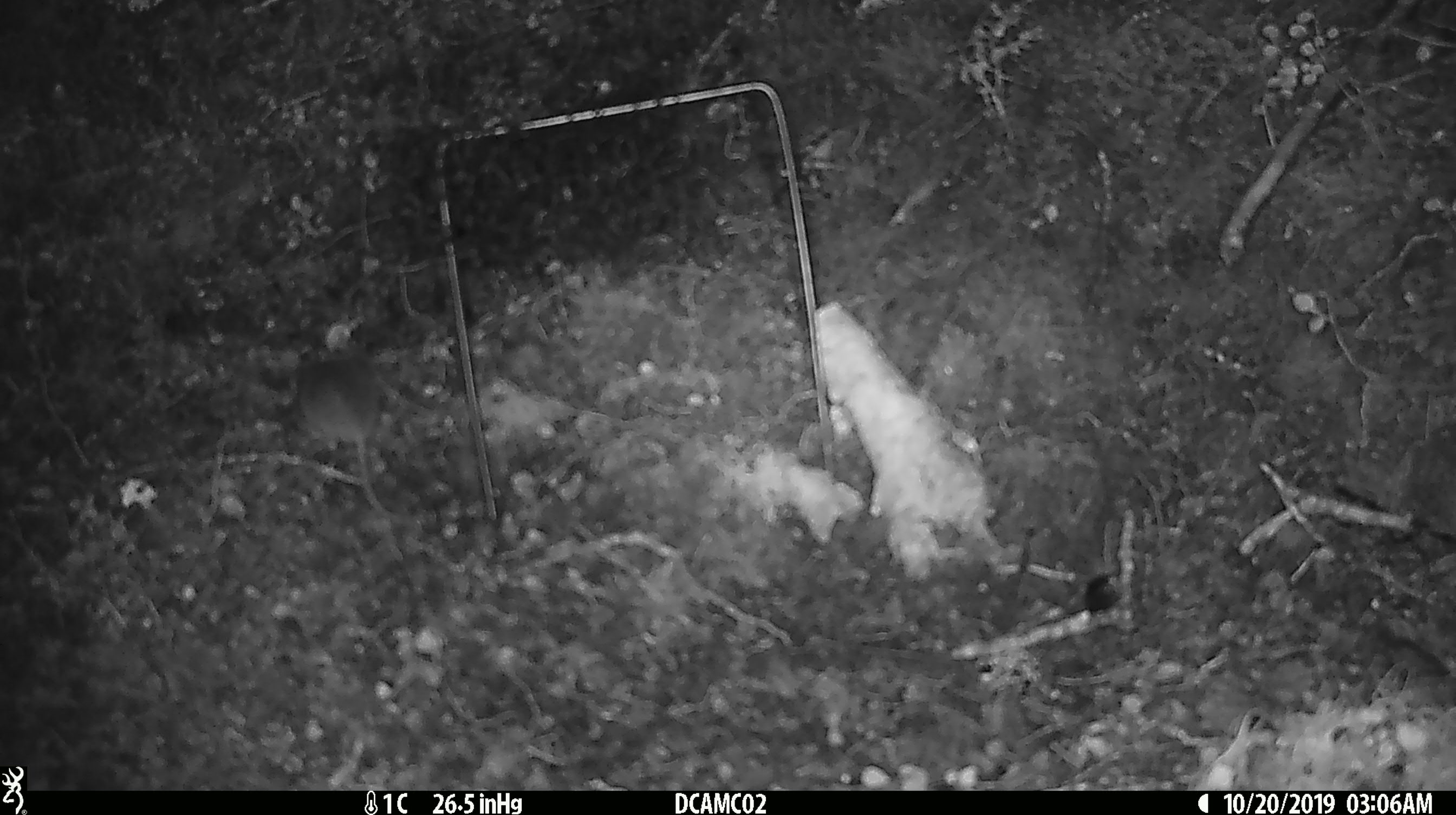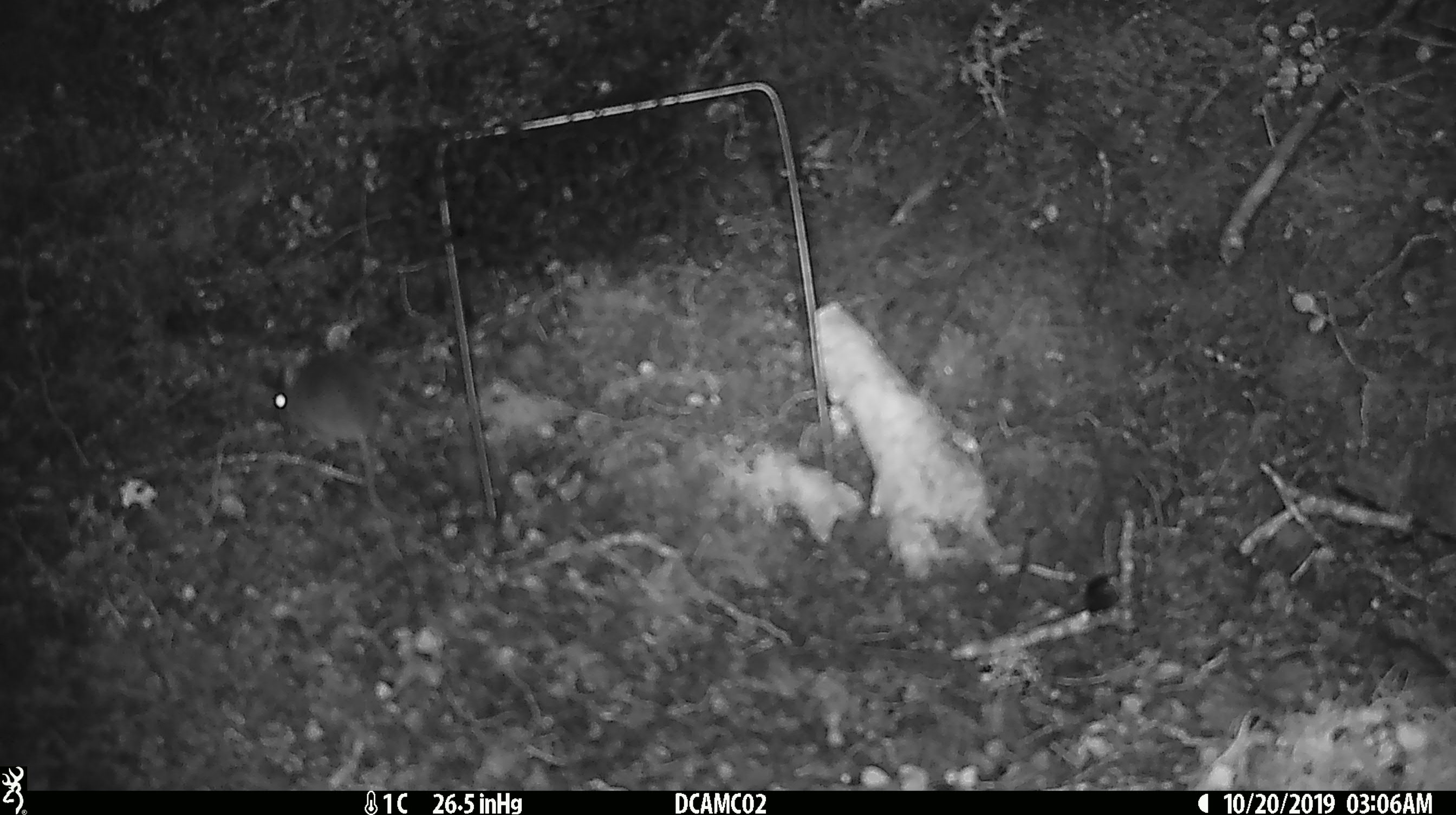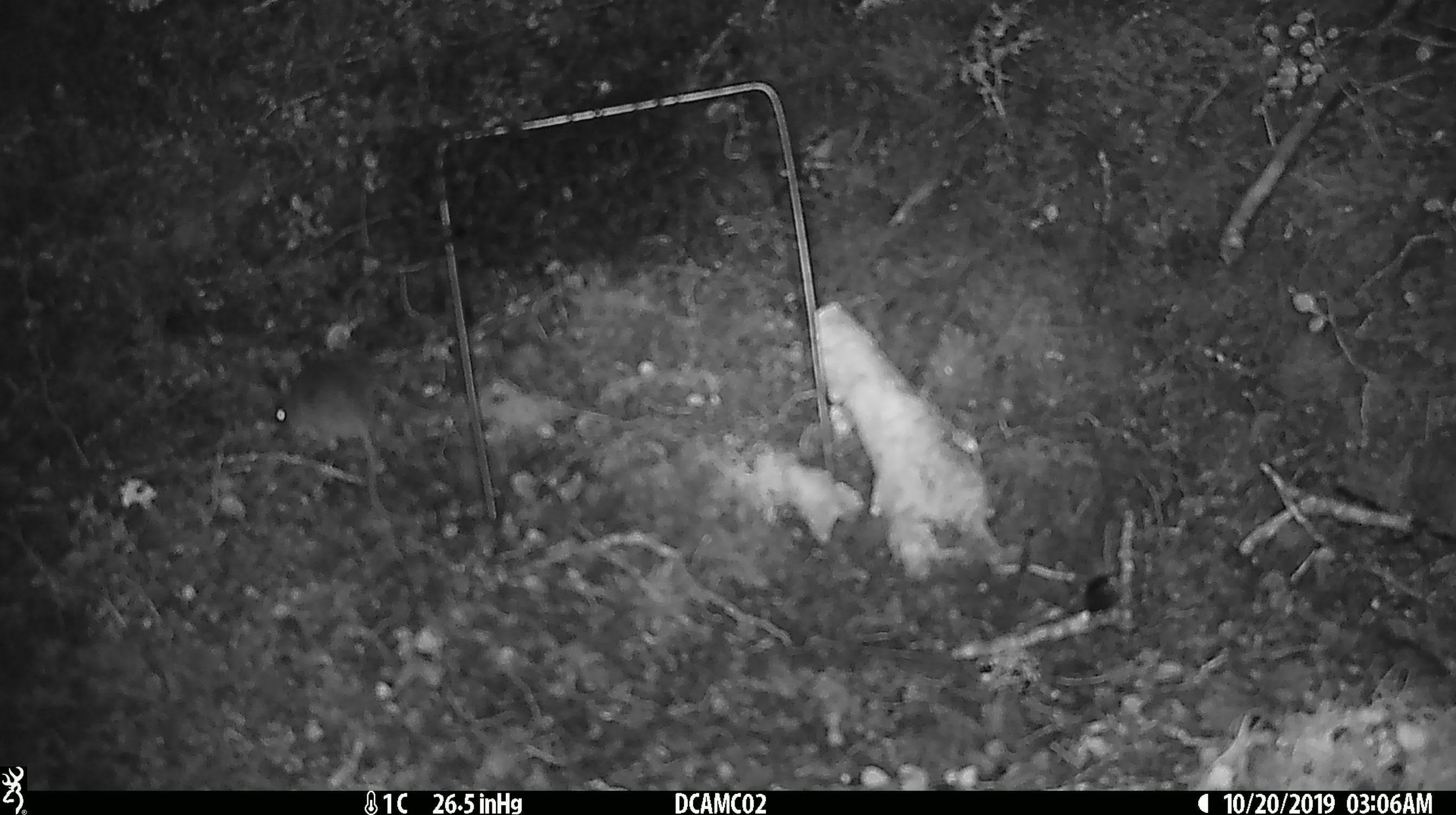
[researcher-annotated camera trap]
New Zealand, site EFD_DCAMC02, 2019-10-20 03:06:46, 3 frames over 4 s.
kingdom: Animalia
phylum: Chordata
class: Mammalia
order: Rodentia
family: Muridae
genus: Mus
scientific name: Mus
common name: mouse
Mouse (Mus).